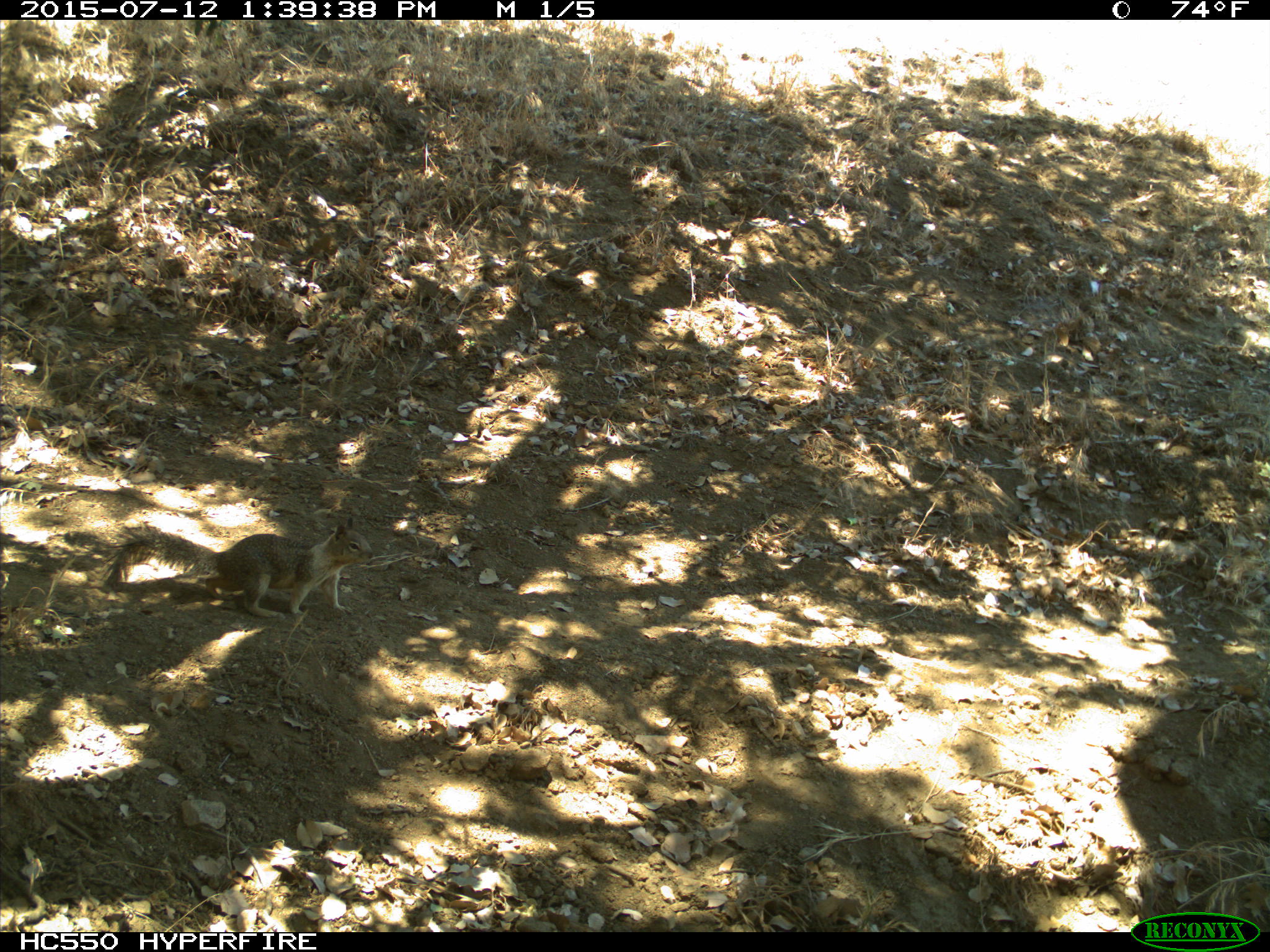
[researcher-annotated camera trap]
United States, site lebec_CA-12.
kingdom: Animalia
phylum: Chordata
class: Mammalia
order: Rodentia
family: Sciuridae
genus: Otospermophilus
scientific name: Otospermophilus beecheyi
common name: california ground squirrel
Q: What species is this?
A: Otospermophilus beecheyi (california ground squirrel).